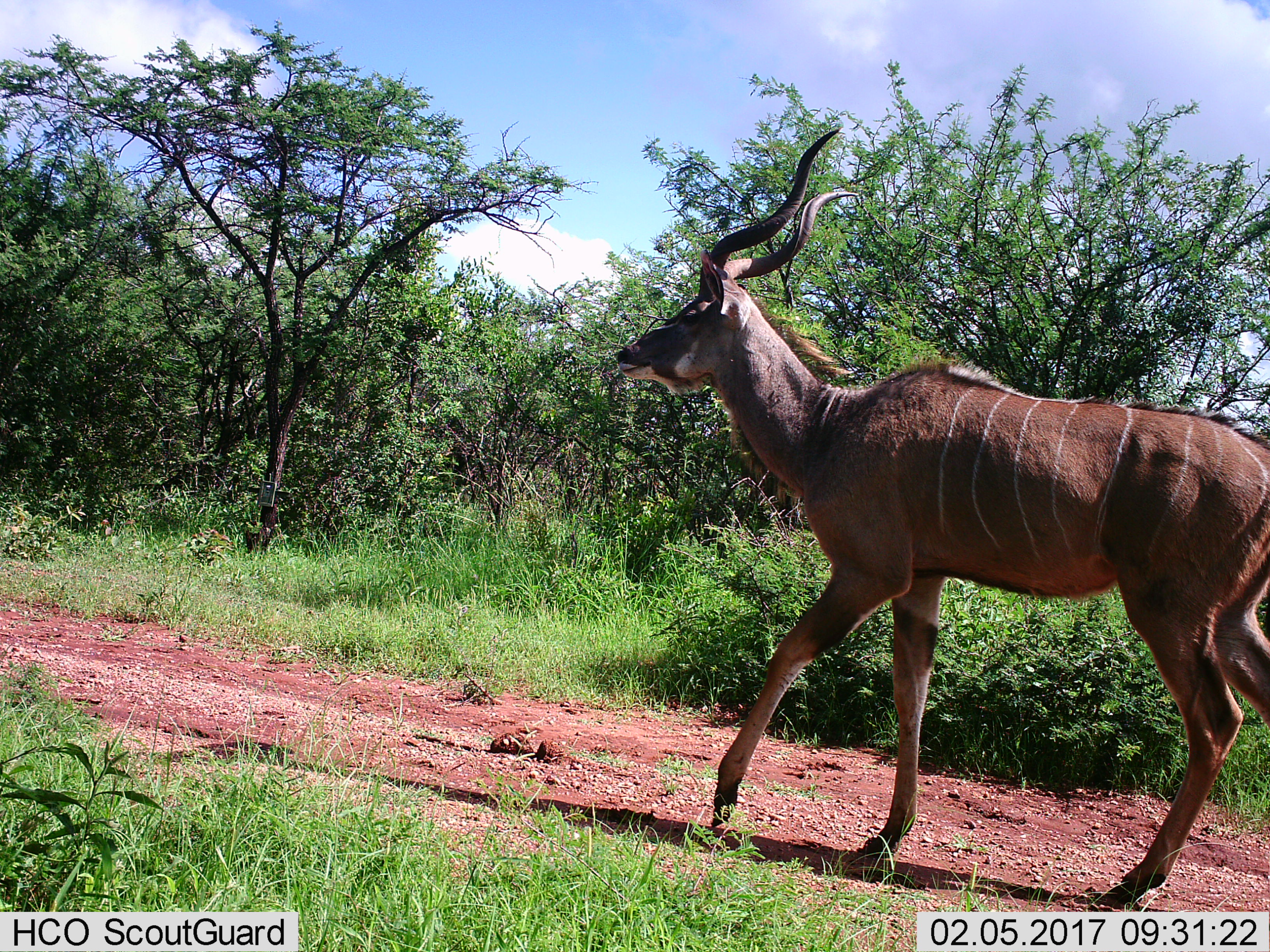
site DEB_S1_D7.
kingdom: Animalia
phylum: Chordata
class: Mammalia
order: Artiodactyla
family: Bovidae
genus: Tragelaphus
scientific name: Tragelaphus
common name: kudu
Kudu (Tragelaphus), count 1. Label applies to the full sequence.